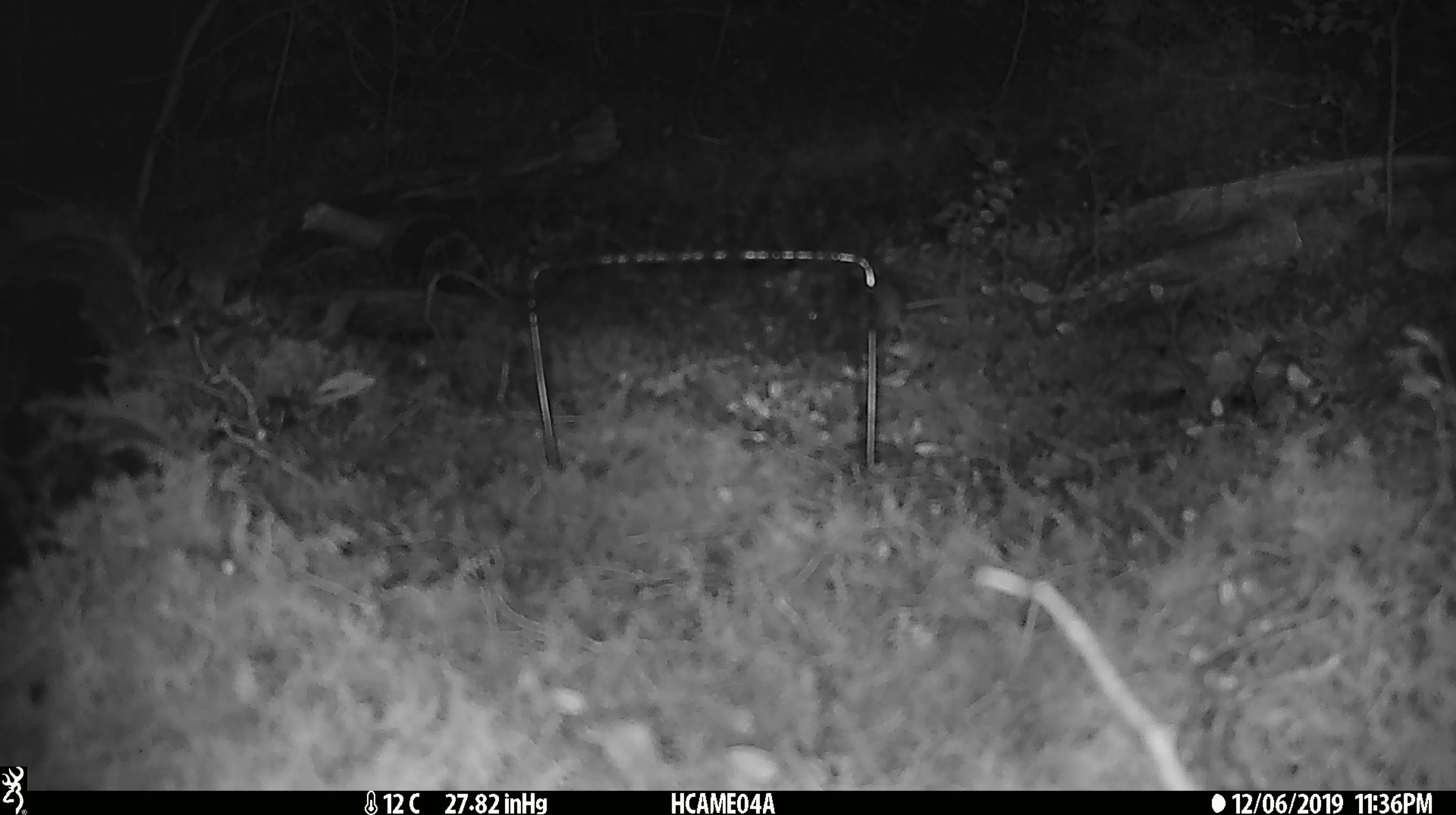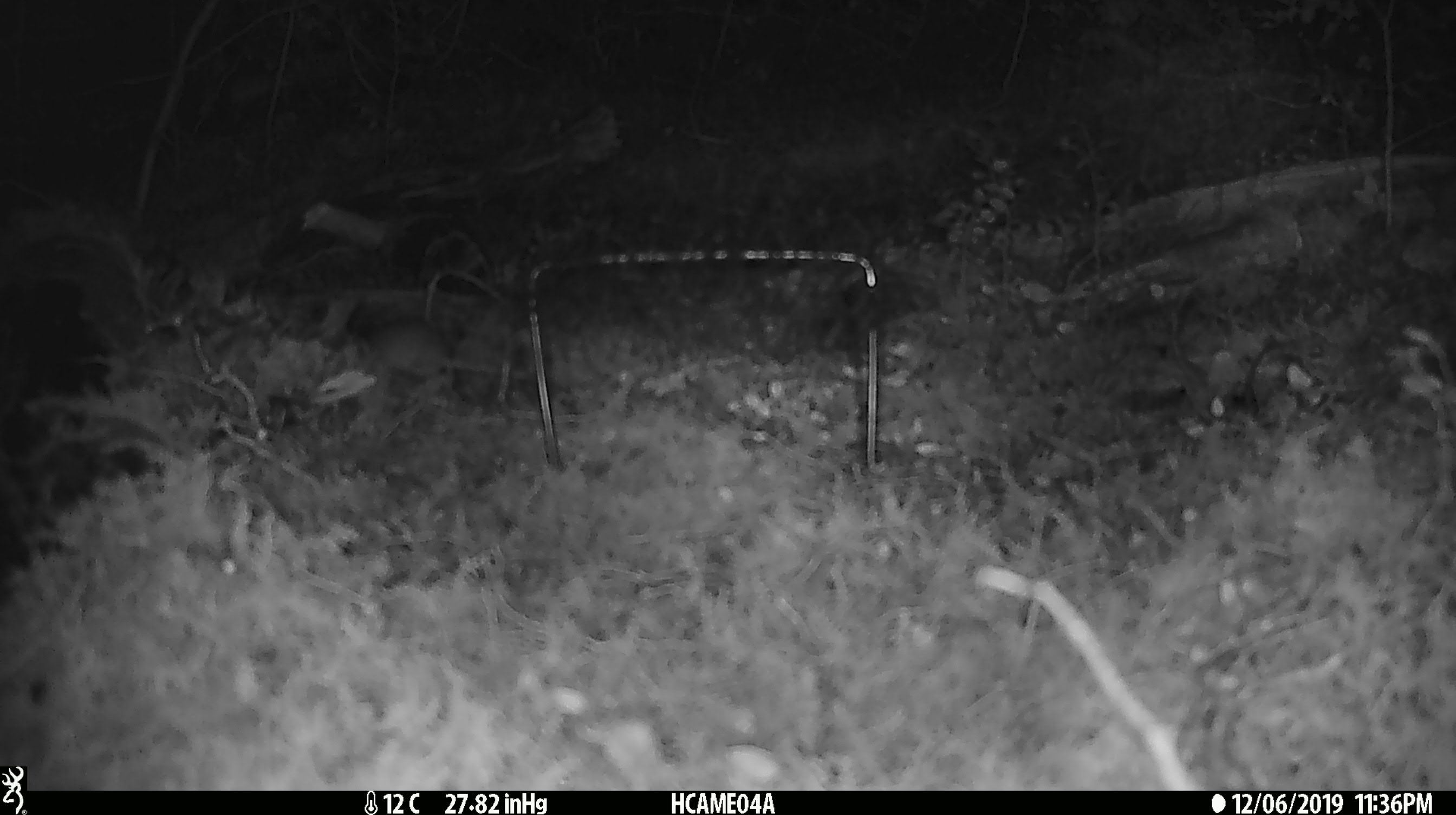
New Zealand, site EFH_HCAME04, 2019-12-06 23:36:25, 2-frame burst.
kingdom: Animalia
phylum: Chordata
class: Mammalia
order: Rodentia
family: Muridae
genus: Mus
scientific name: Mus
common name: mouse